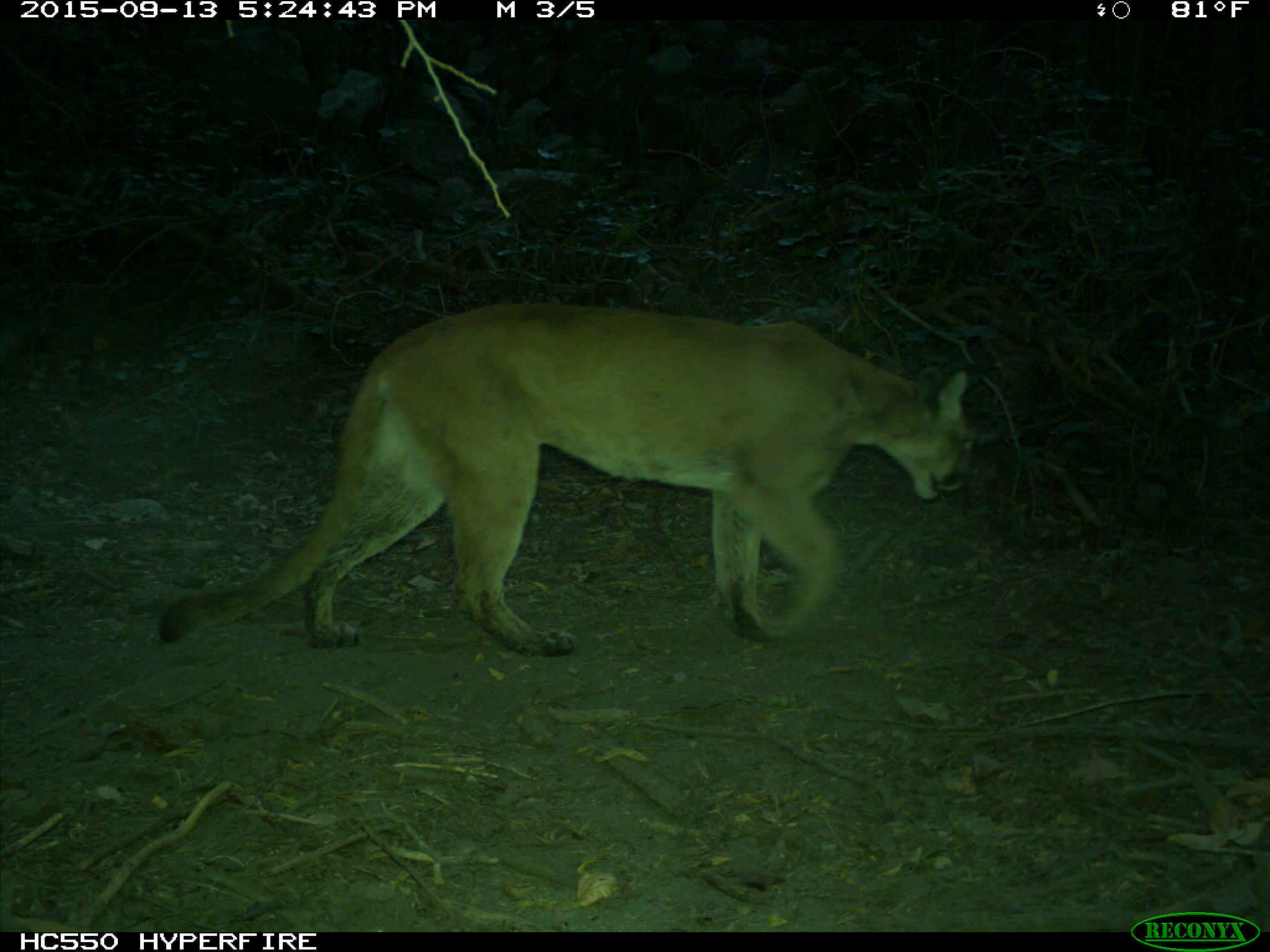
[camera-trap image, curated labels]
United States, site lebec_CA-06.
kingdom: Animalia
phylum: Chordata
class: Mammalia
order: Carnivora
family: Felidae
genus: Puma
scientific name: Puma concolor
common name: mountain lion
Puma concolor (mountain lion).